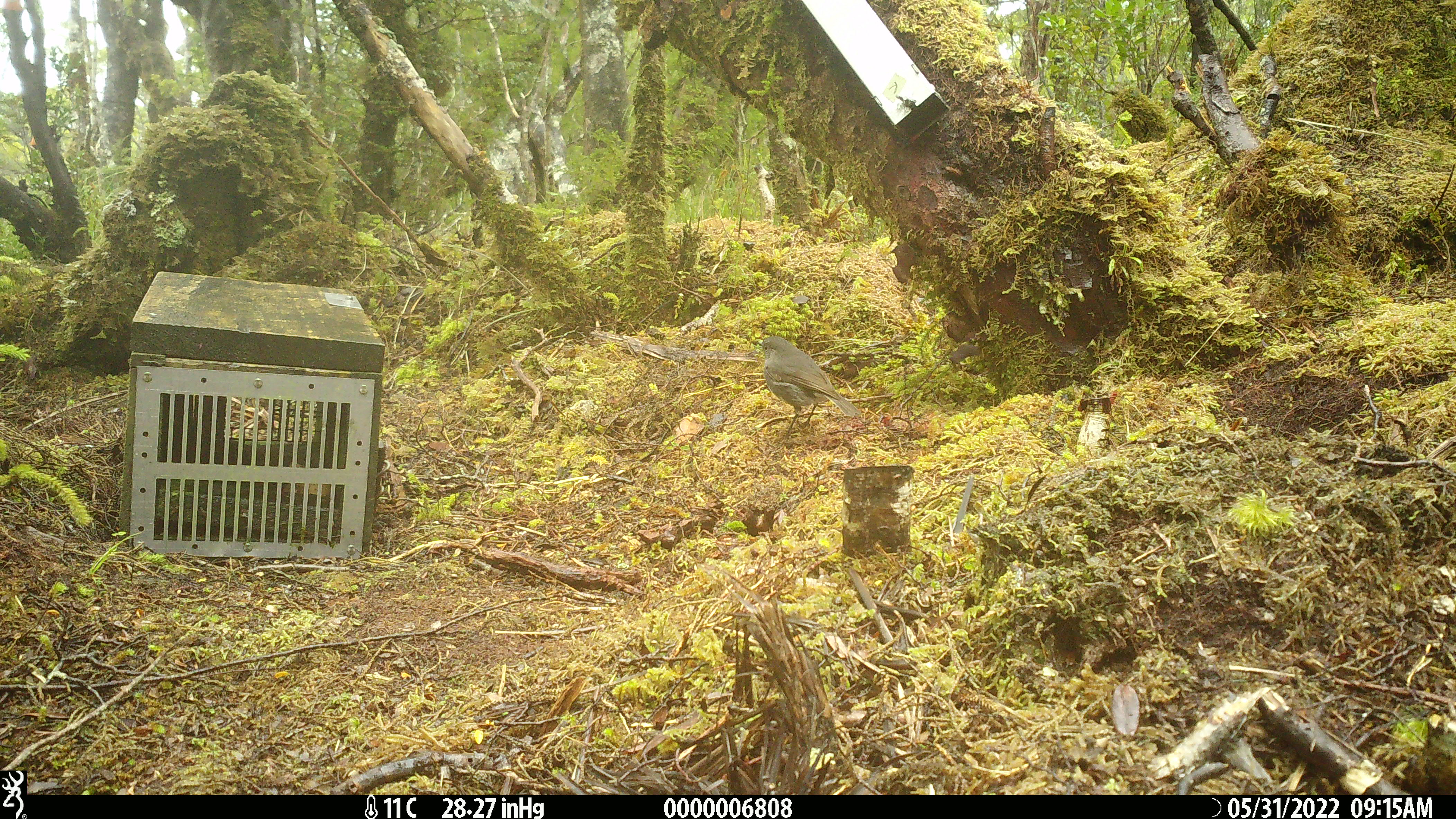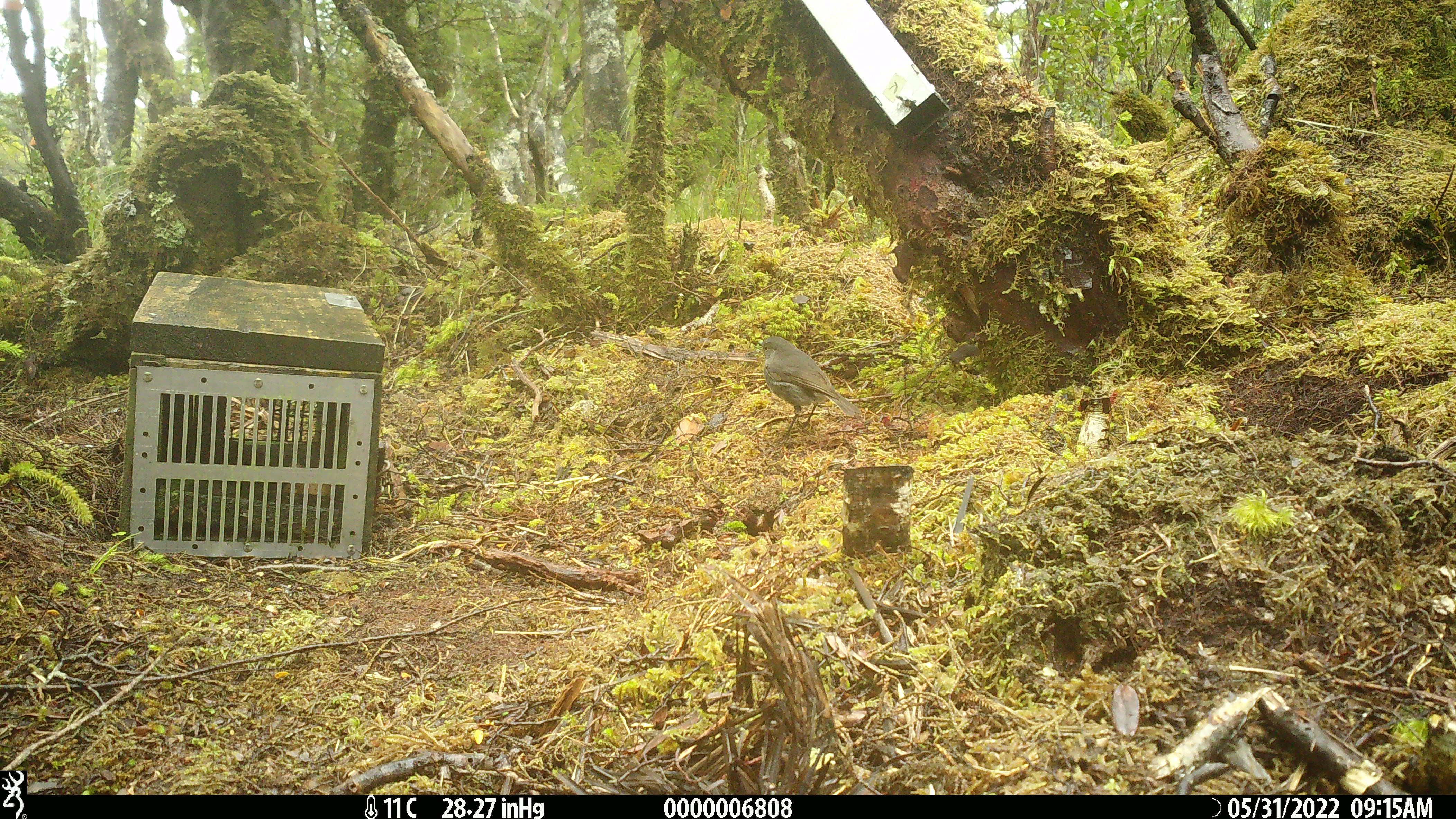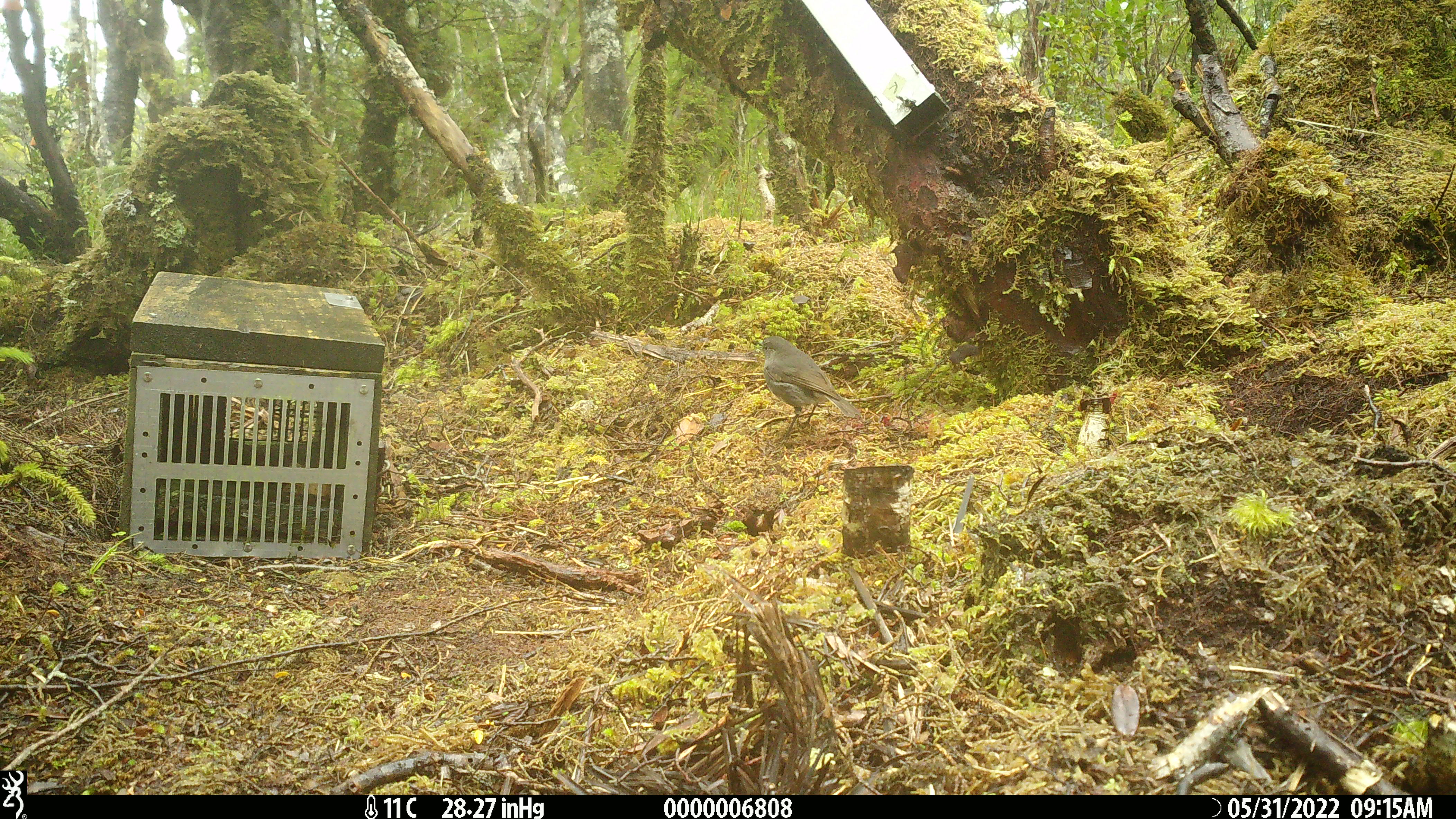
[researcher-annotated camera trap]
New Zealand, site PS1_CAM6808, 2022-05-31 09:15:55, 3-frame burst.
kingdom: Animalia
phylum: Chordata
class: Aves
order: Passeriformes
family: Petroicidae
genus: Petroica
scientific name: Petroica australis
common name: new zealand robin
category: robin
Robin (new zealand robin) (Petroica australis).